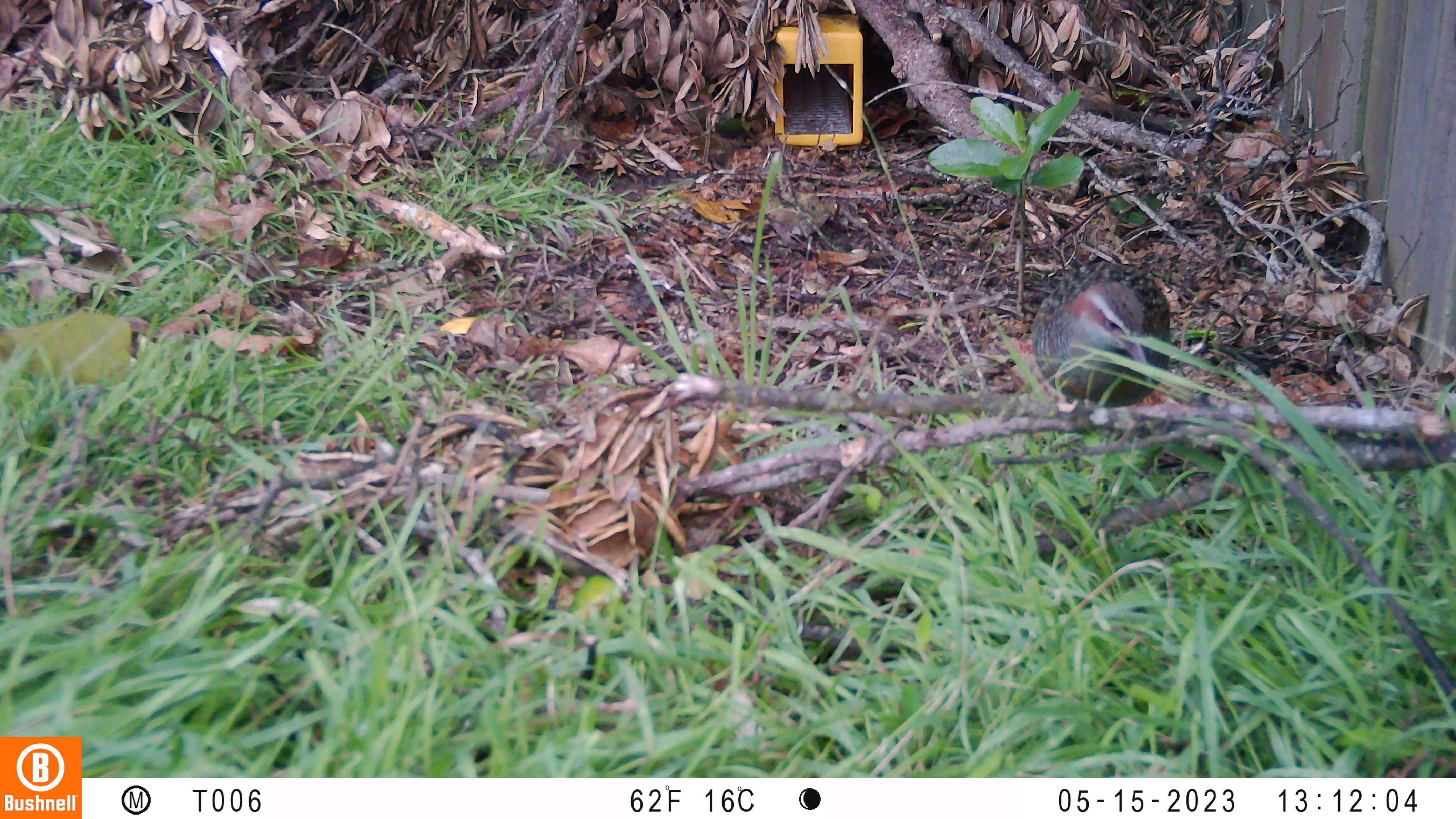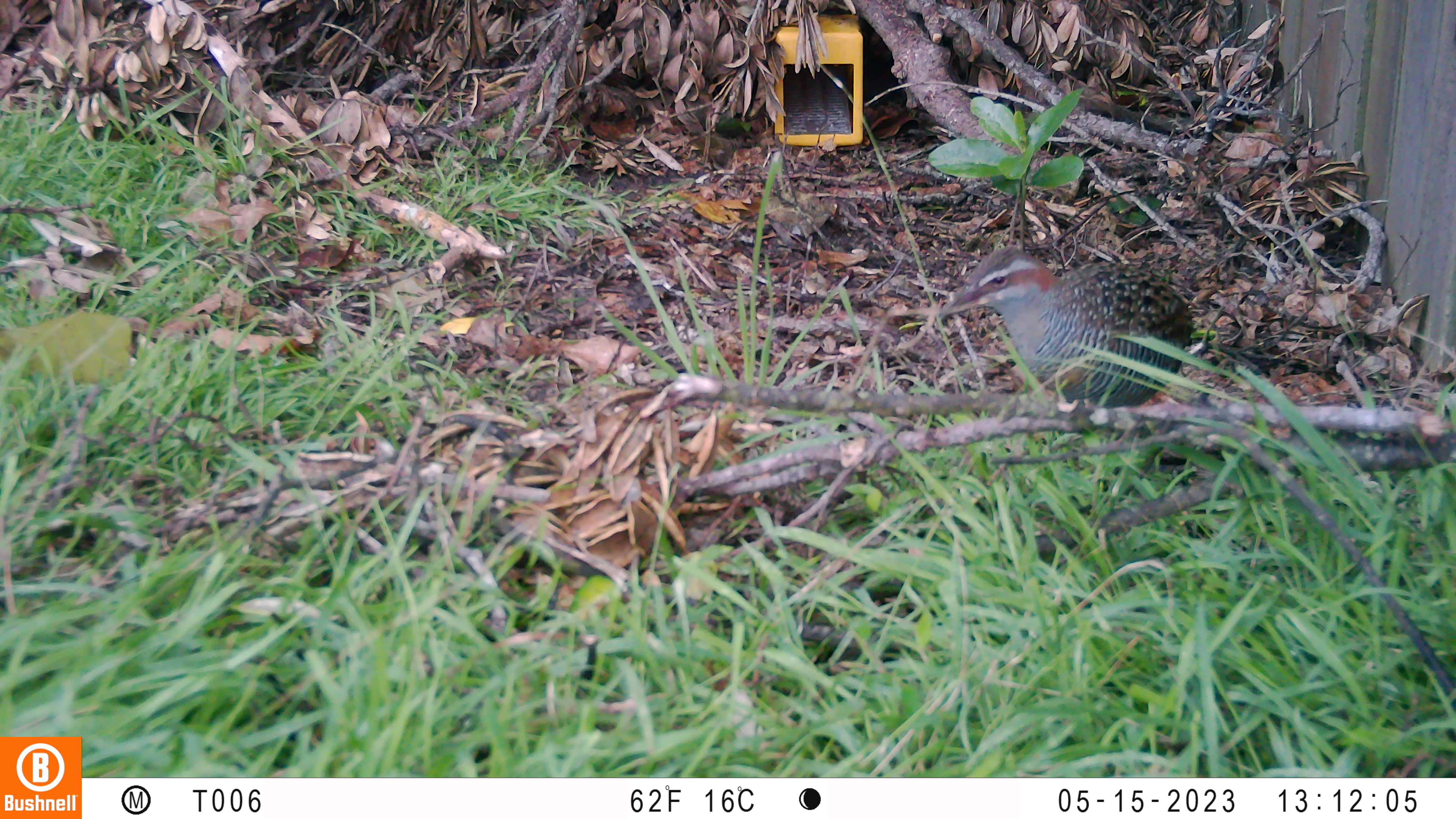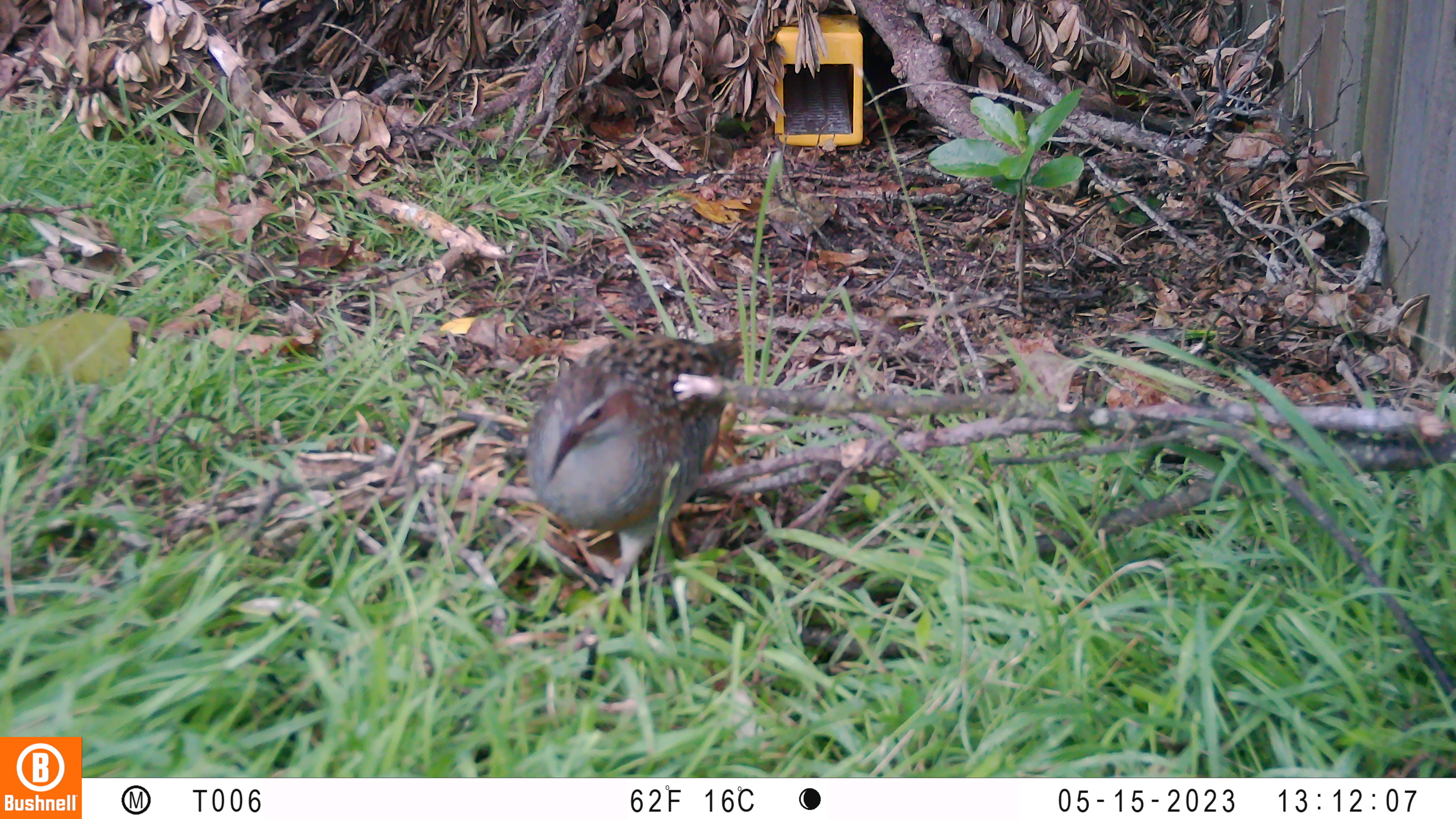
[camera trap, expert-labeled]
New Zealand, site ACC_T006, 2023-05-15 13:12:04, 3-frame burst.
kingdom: Animalia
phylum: Chordata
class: Aves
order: Gruiformes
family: Rallidae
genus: Gallirallus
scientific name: Gallirallus philippensis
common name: buff-banded rail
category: banded rail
Banded rail (buff-banded rail) (Gallirallus philippensis).